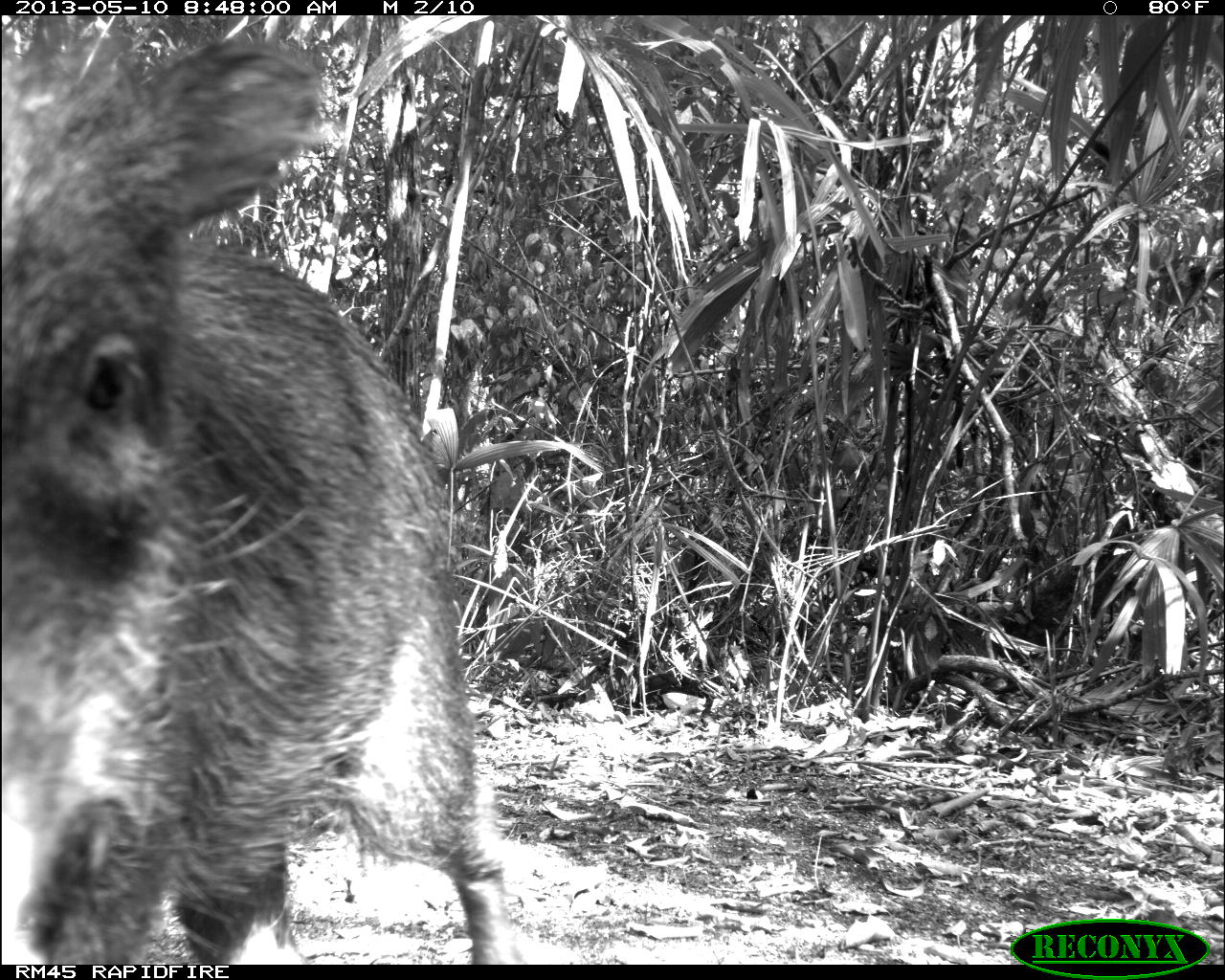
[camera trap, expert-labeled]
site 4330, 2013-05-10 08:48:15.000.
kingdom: Animalia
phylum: Chordata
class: Mammalia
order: Artiodactyla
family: Tayassuidae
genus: Tayassu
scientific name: Tayassu pecari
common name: white-lipped peccary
Tayassu pecari (white-lipped peccary), count 4.